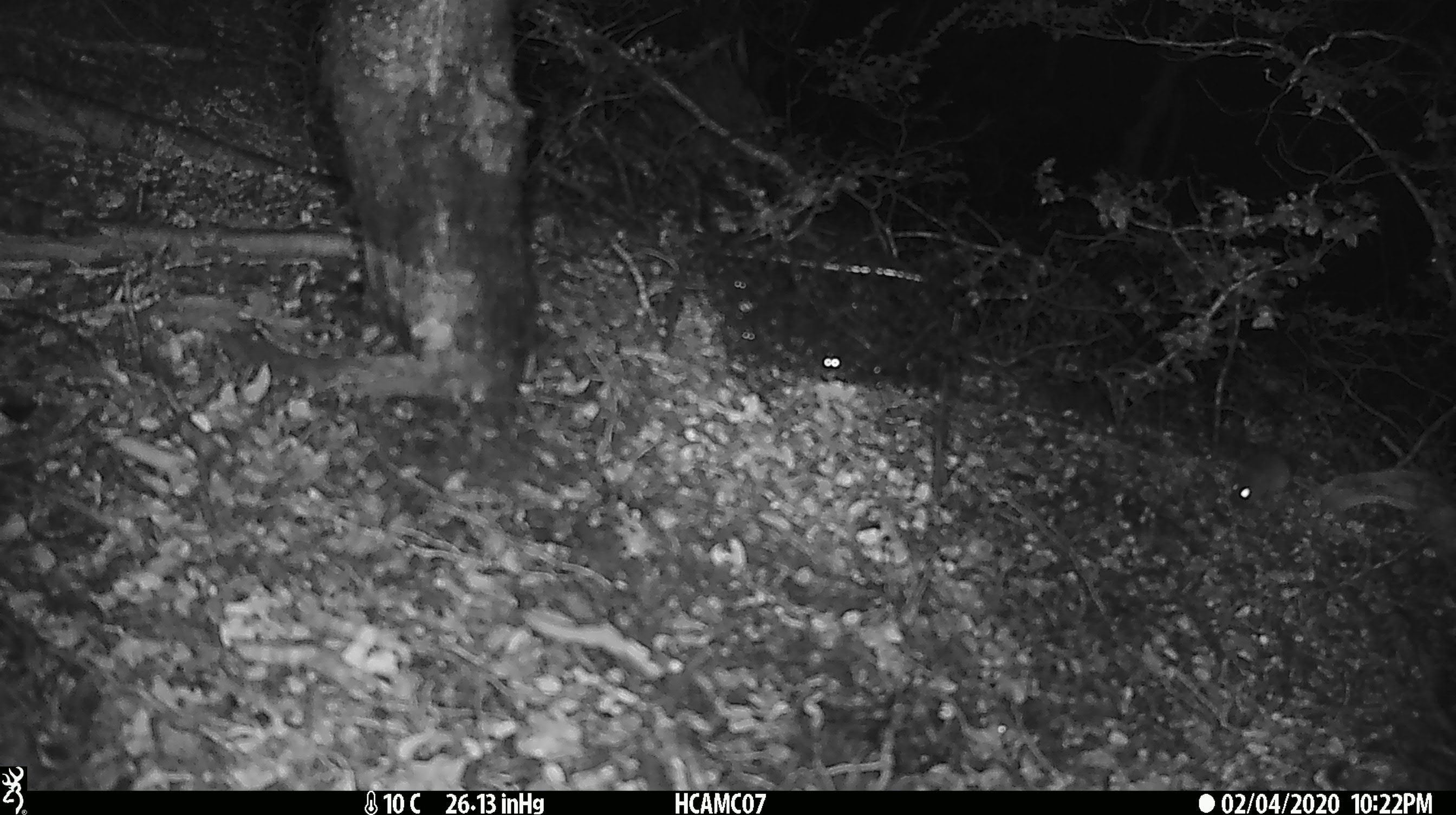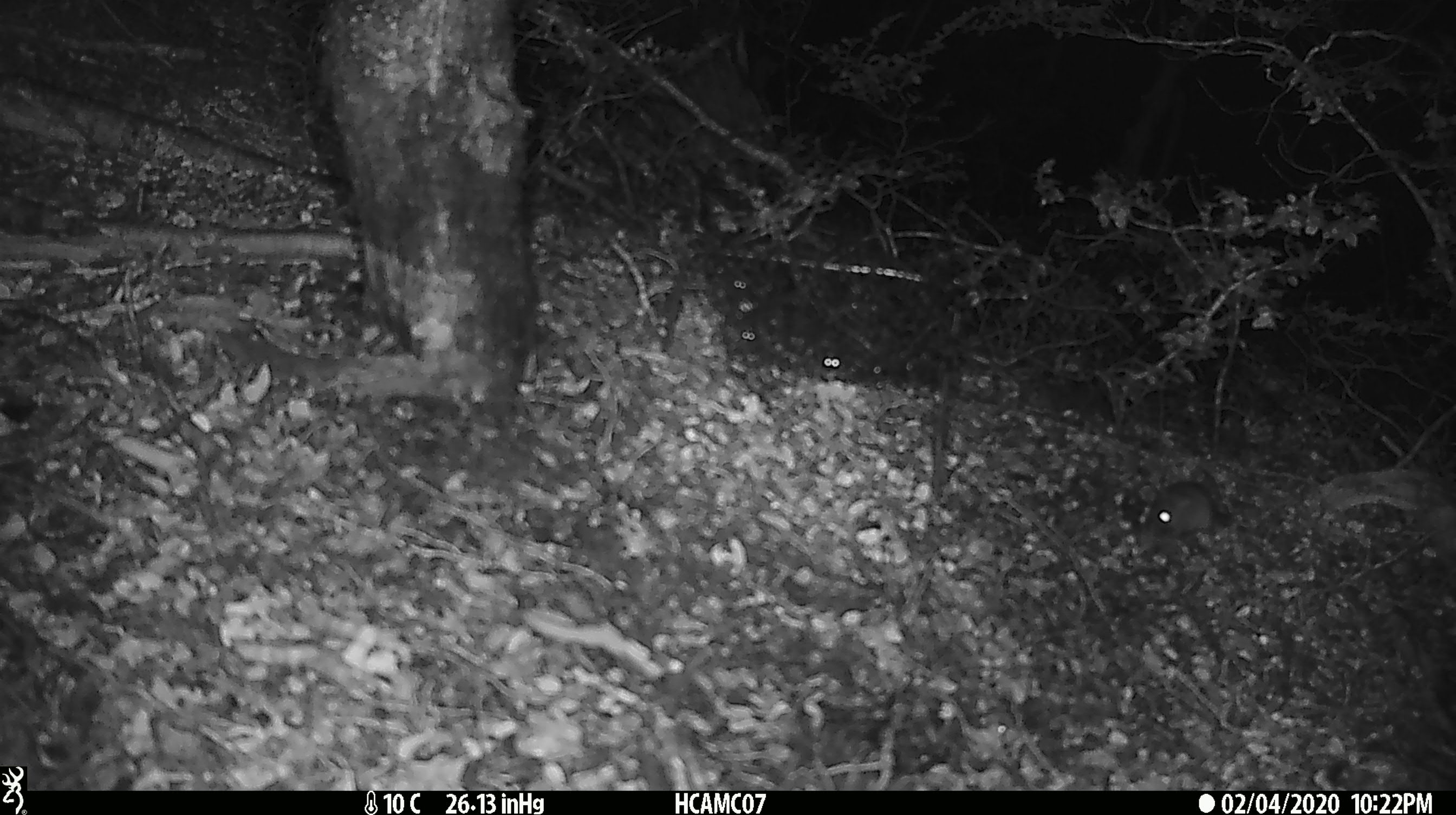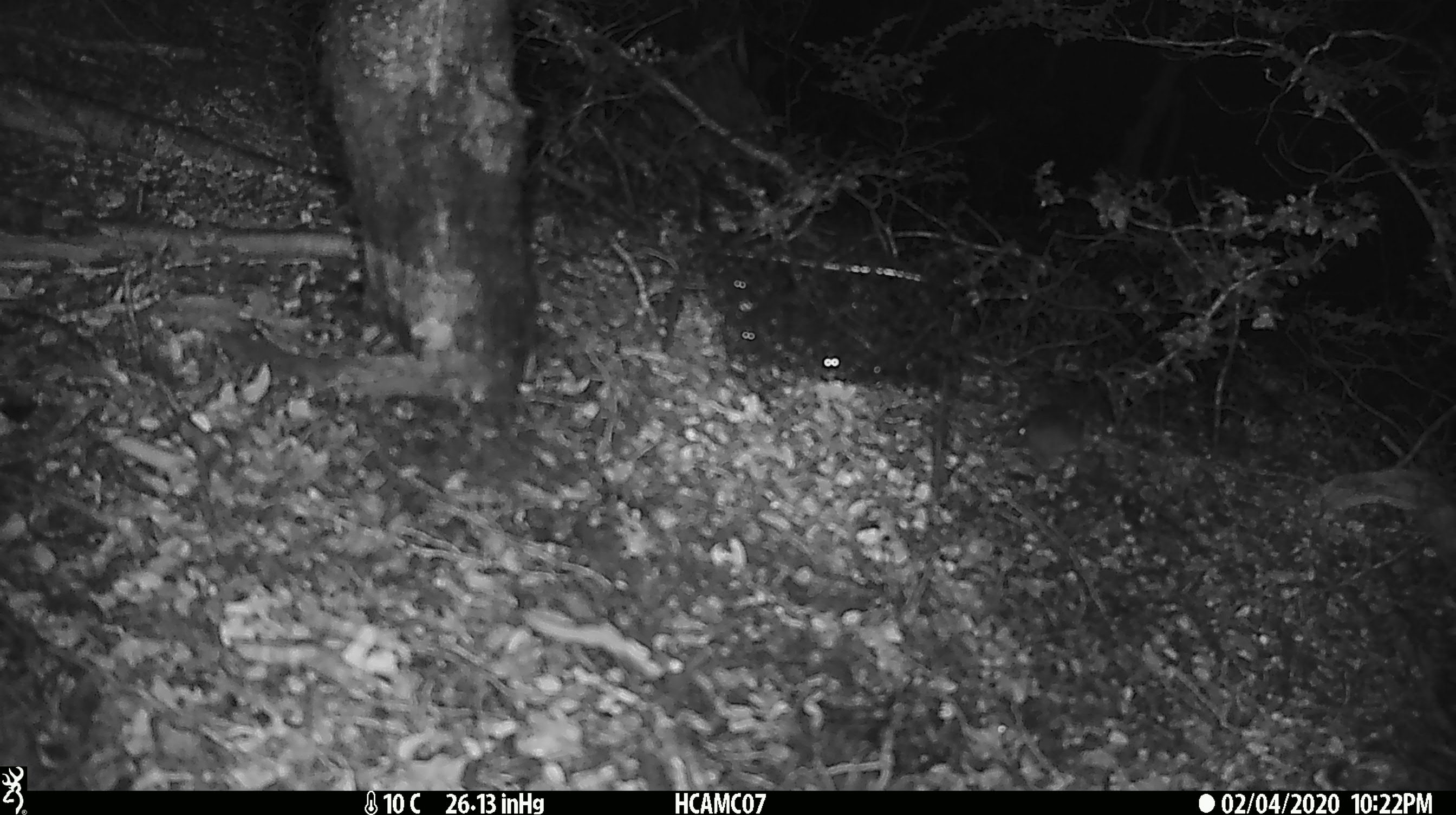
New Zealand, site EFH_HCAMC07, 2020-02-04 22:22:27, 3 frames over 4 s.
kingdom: Animalia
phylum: Chordata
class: Mammalia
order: Rodentia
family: Muridae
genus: Mus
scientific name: Mus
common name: mouse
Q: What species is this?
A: Mouse (Mus).